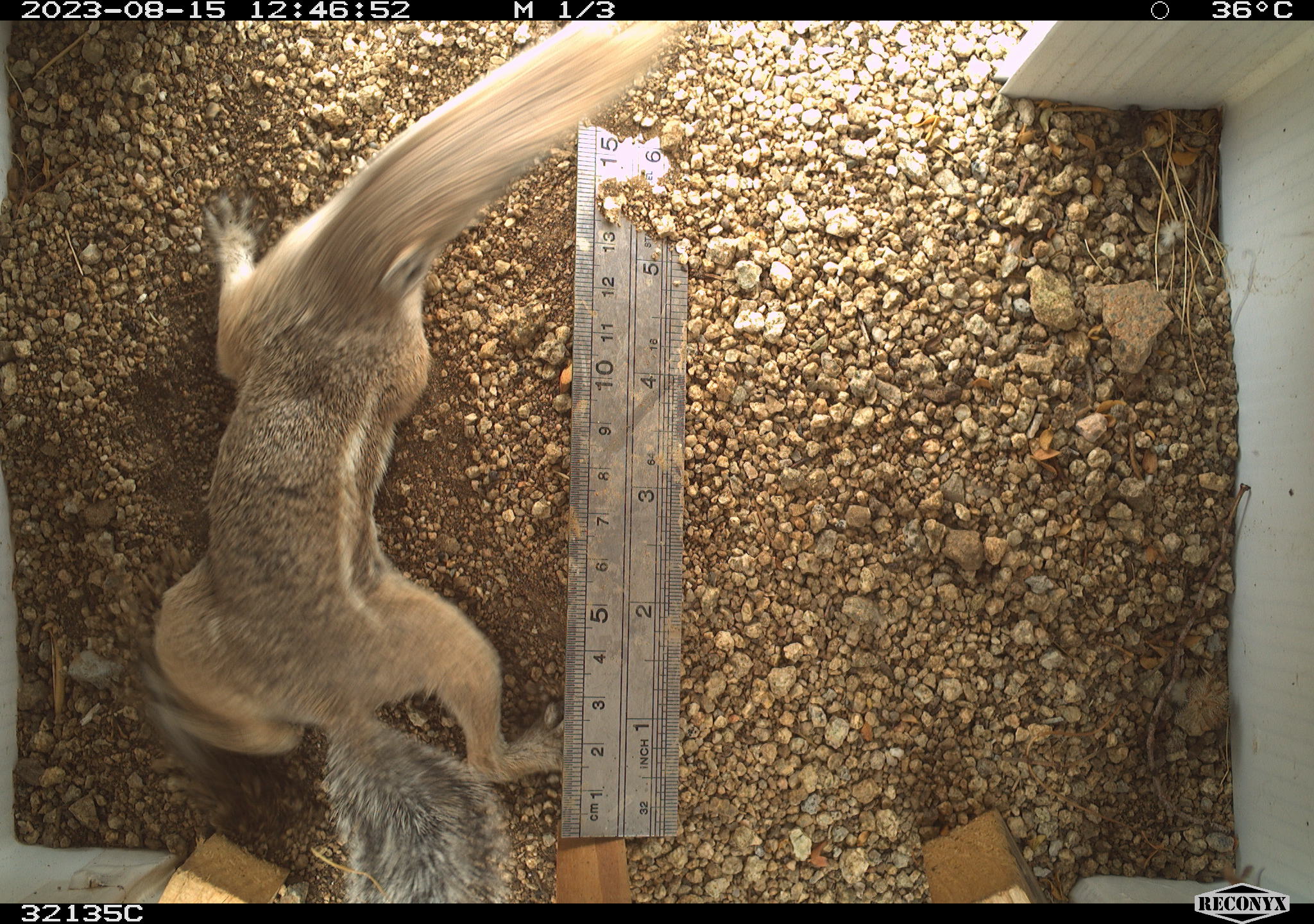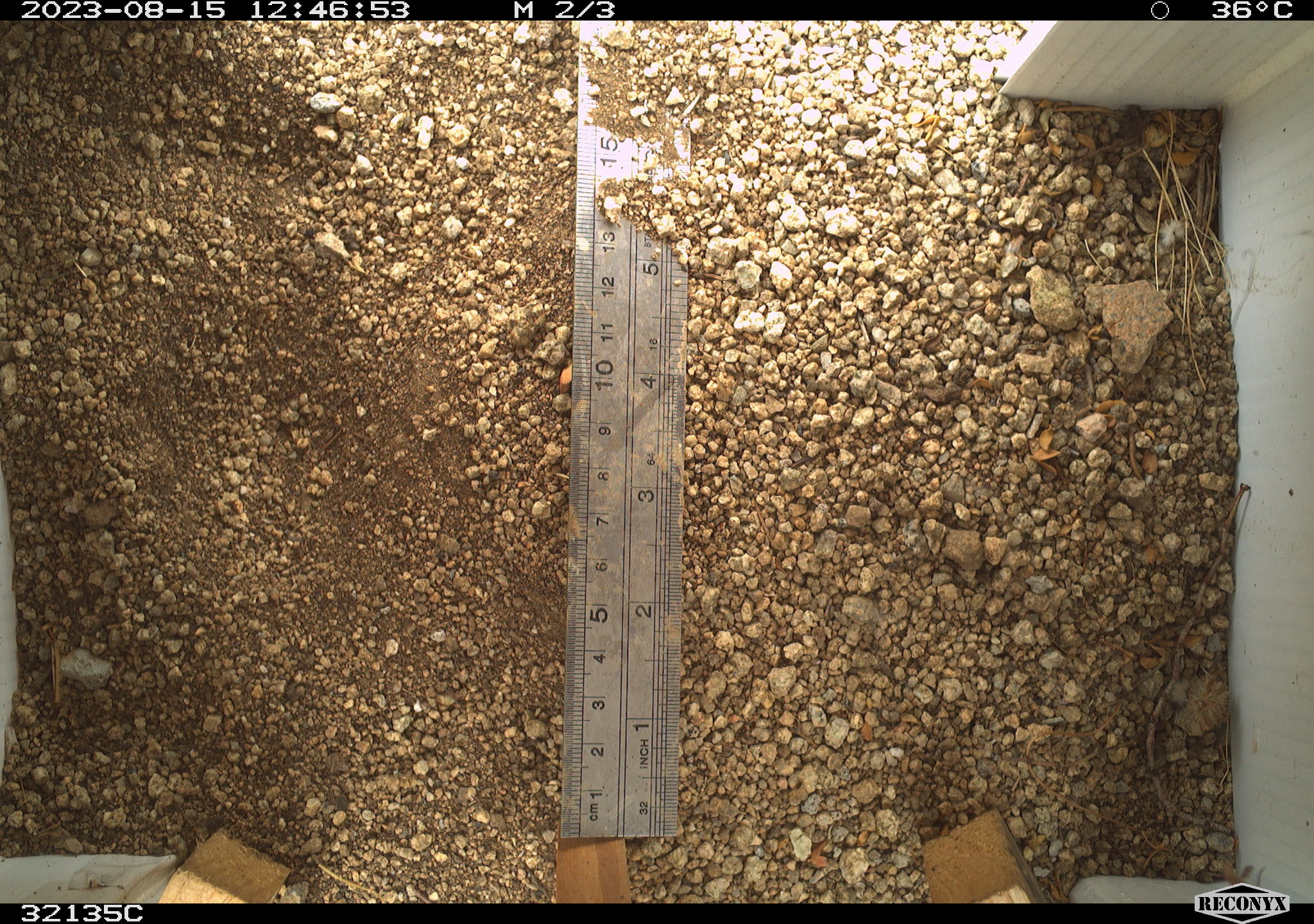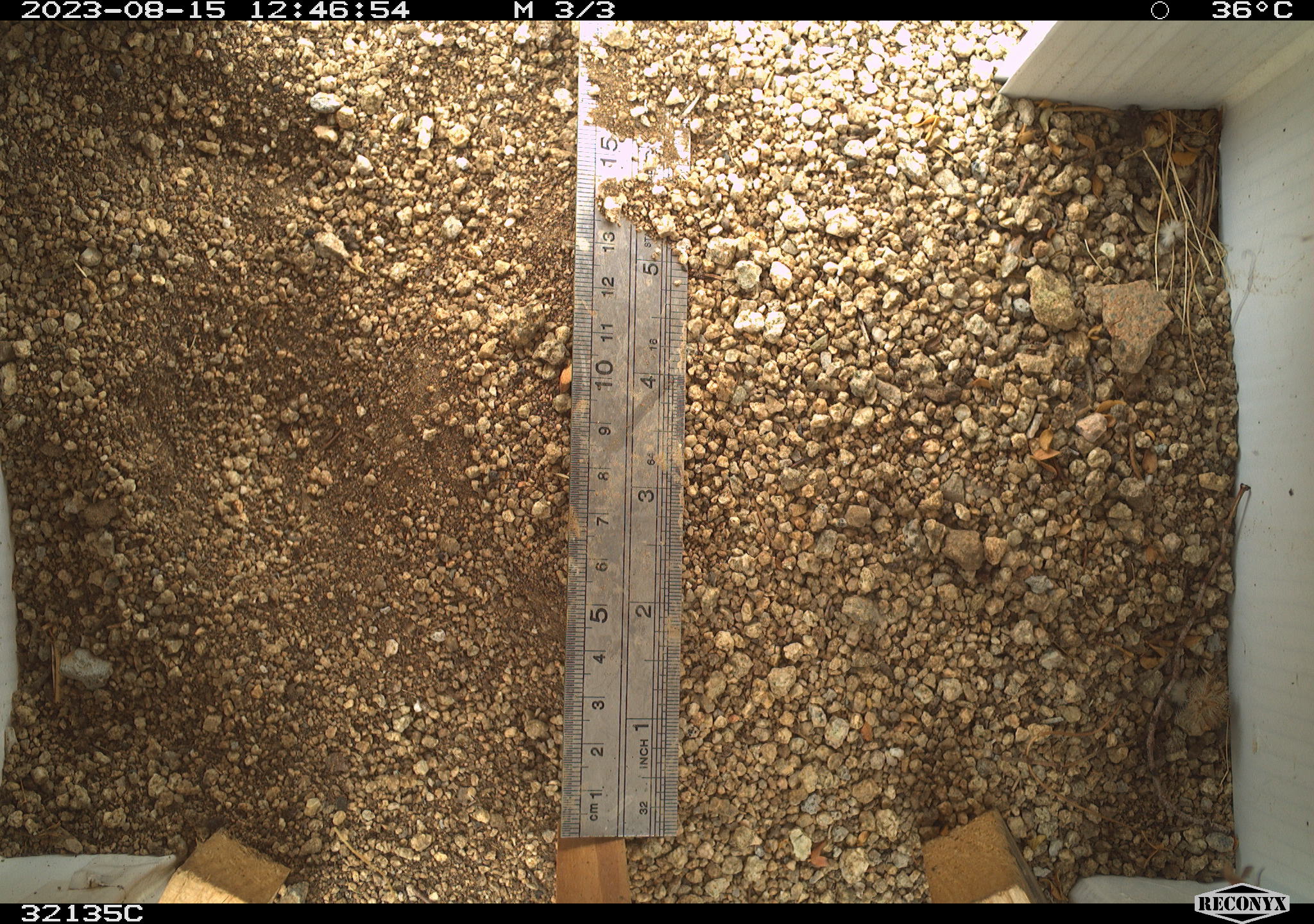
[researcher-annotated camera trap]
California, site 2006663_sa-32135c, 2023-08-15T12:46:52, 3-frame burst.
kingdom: Animalia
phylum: Chordata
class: Mammalia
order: Rodentia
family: Sciuridae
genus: Ammospermophilus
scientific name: Ammospermophilus leucurus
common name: white-tailed antelope squirrel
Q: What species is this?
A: White-tailed antelope squirrel (Ammospermophilus leucurus).